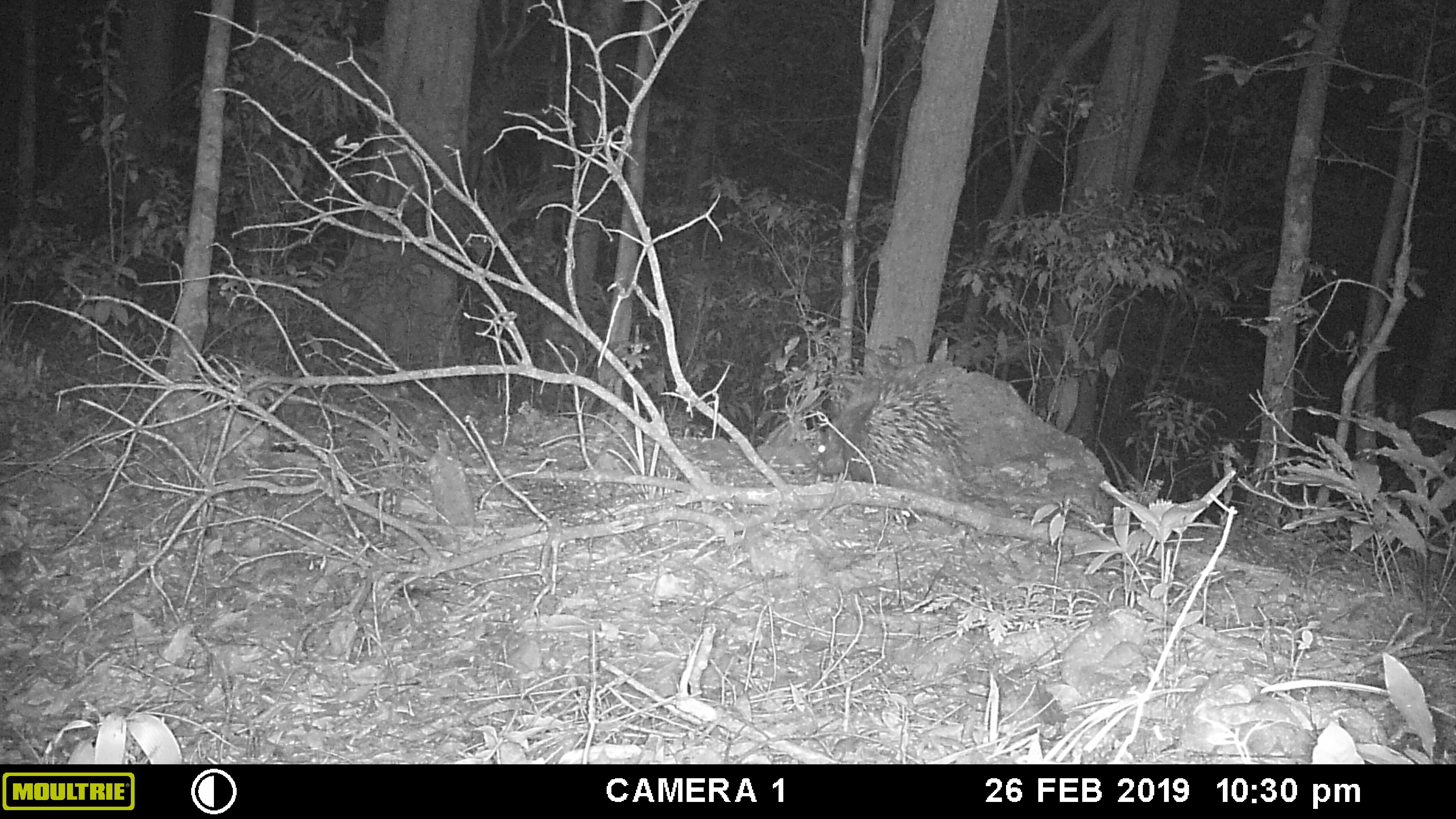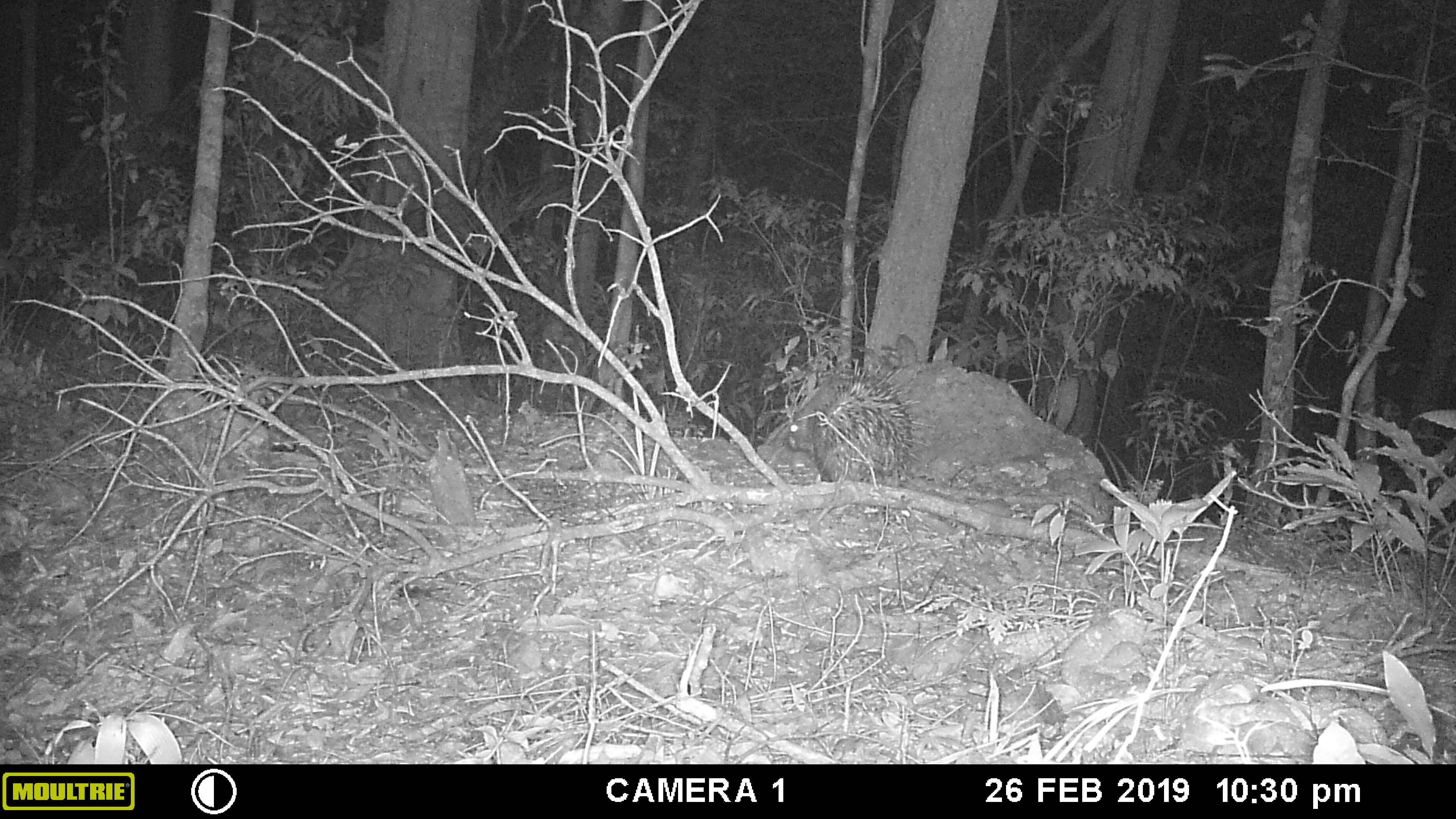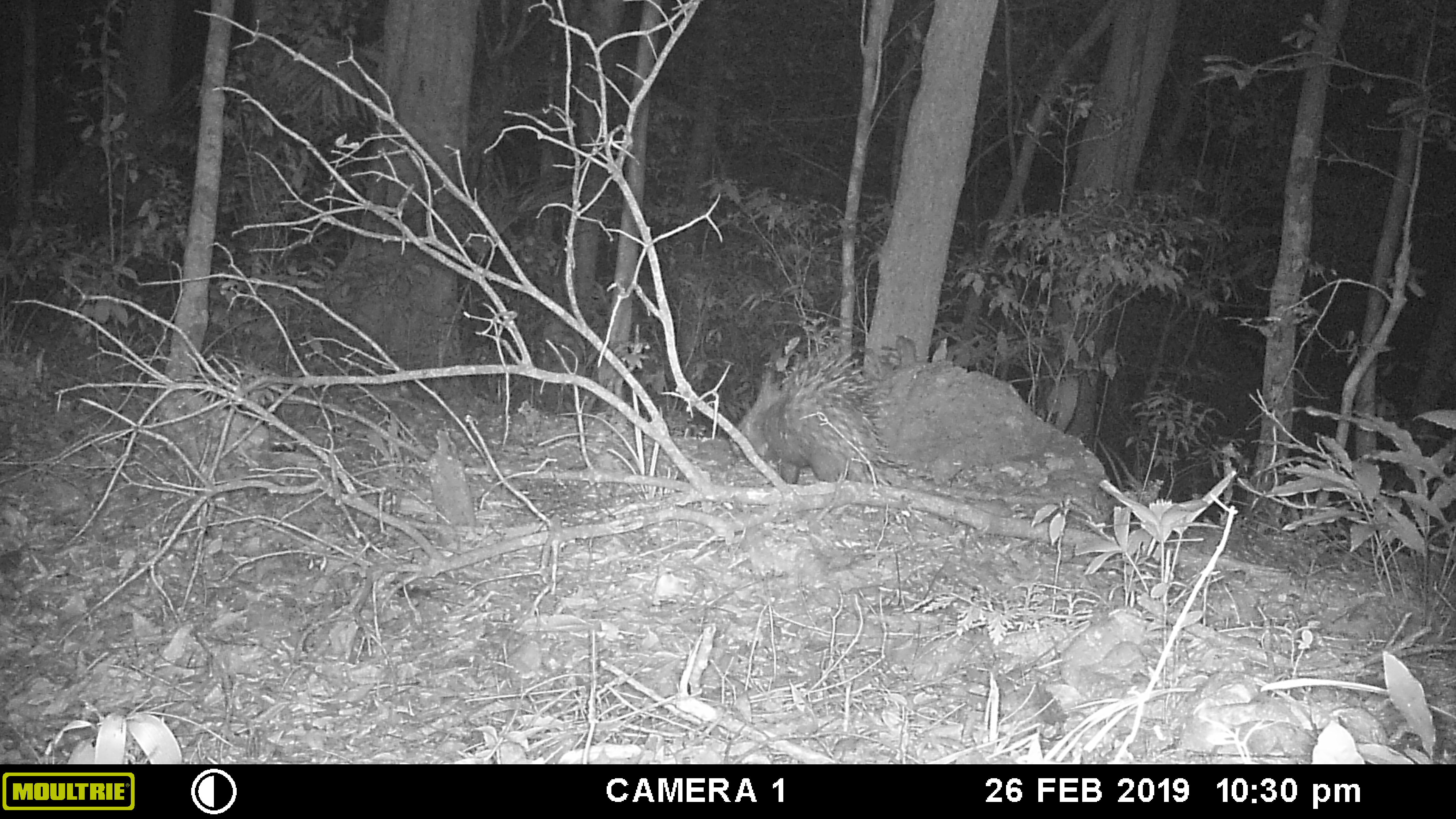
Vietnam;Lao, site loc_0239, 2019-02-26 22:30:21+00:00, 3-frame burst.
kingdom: Animalia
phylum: Chordata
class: Mammalia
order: Rodentia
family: Hystricidae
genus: Hystrix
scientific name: Hystrix brachyura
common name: malayan porcupine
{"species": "malayan porcupine (Hystrix brachyura)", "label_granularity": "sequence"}